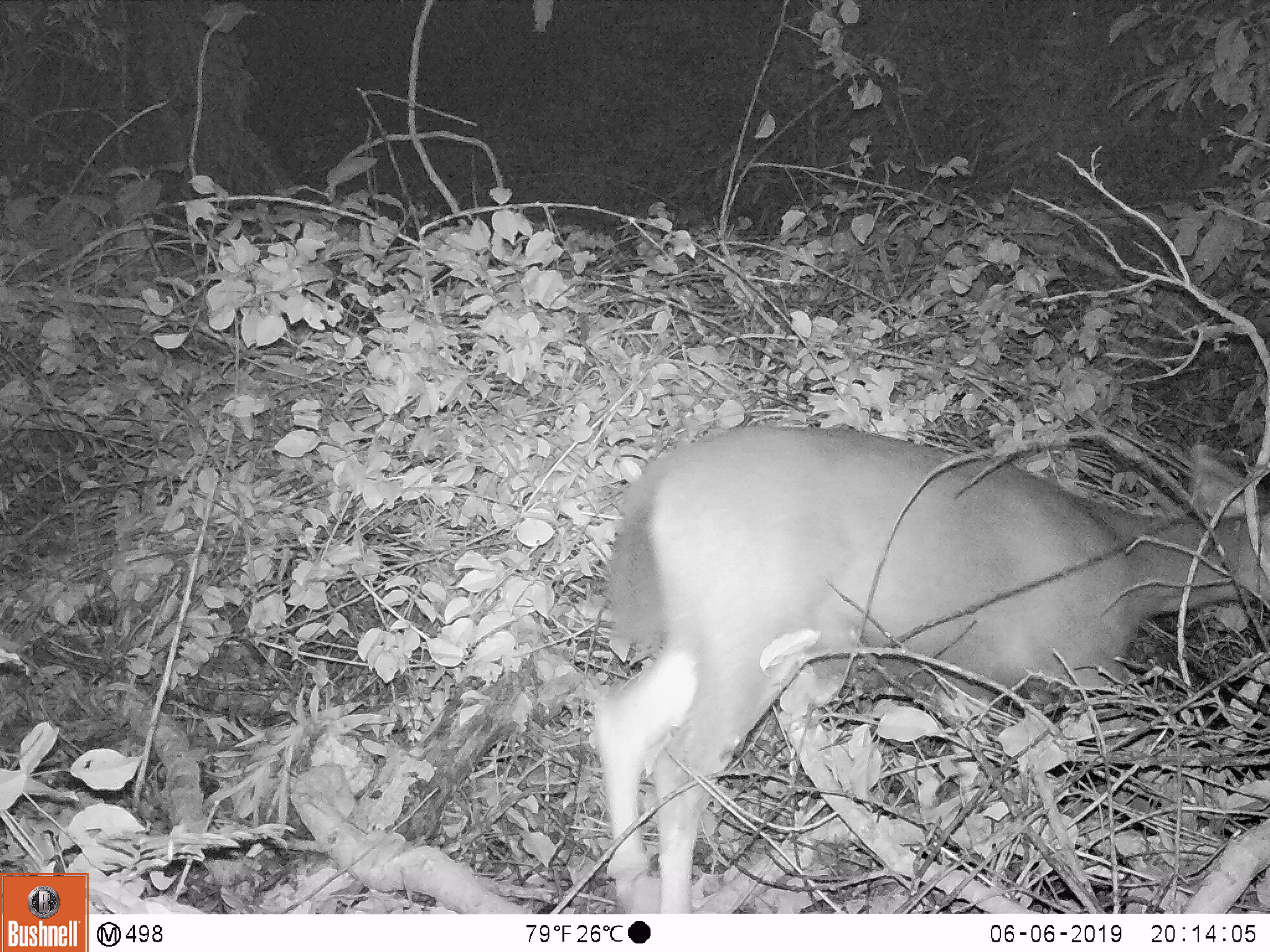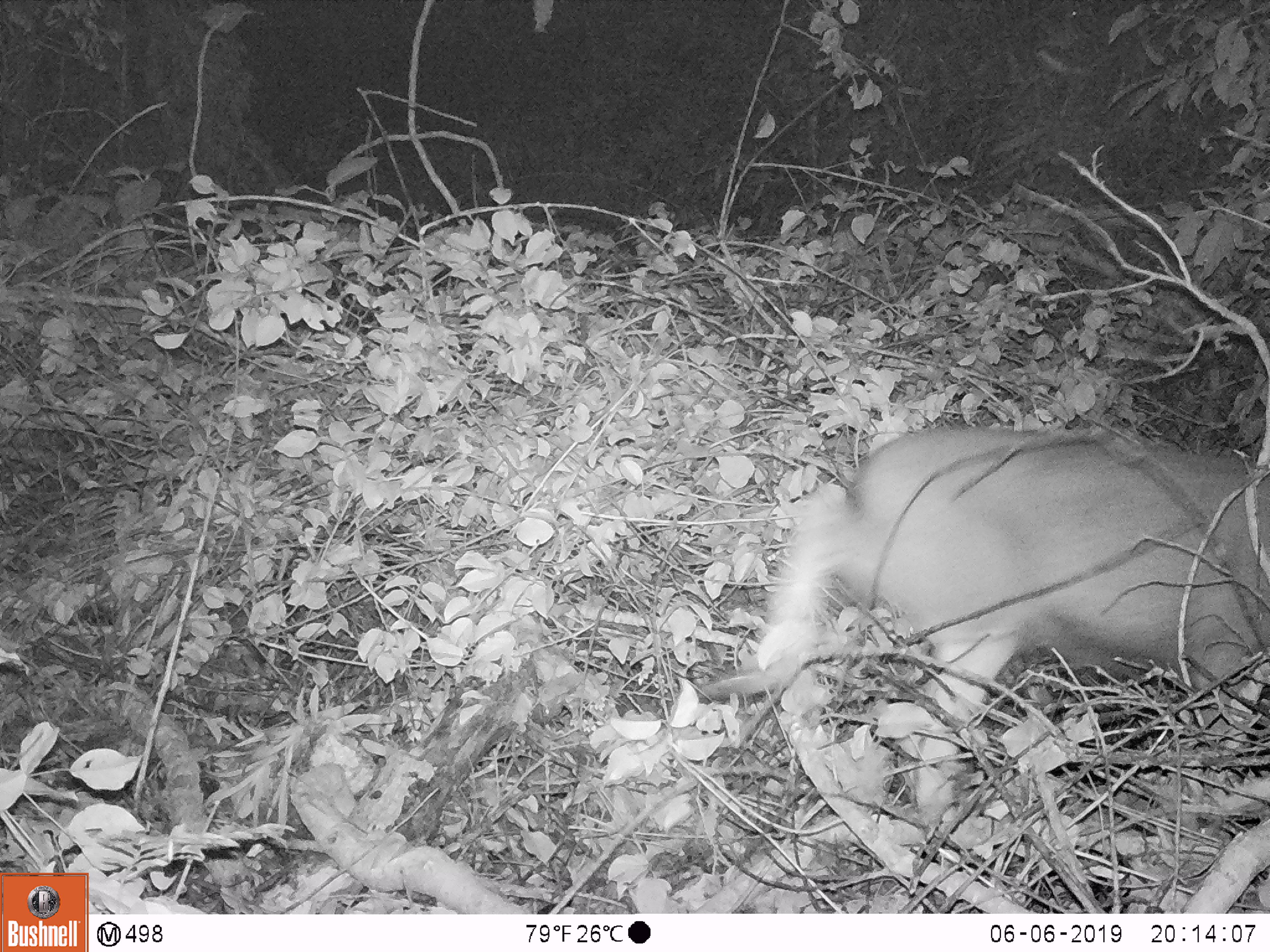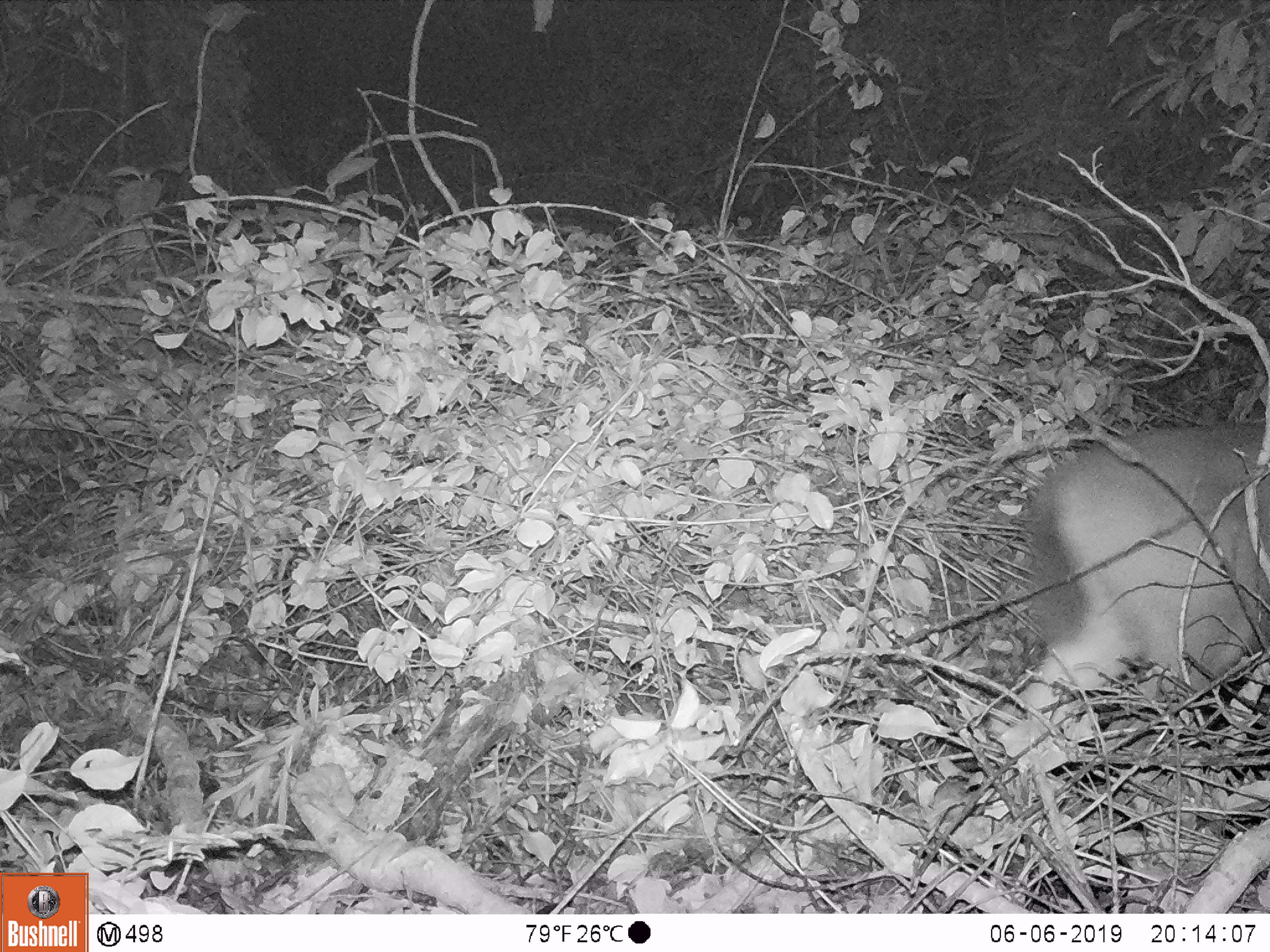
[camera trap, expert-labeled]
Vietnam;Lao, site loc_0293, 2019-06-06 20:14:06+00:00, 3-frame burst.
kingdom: Animalia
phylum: Chordata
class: Mammalia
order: Artiodactyla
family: Cervidae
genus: Rusa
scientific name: Rusa unicolor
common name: sambar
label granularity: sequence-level